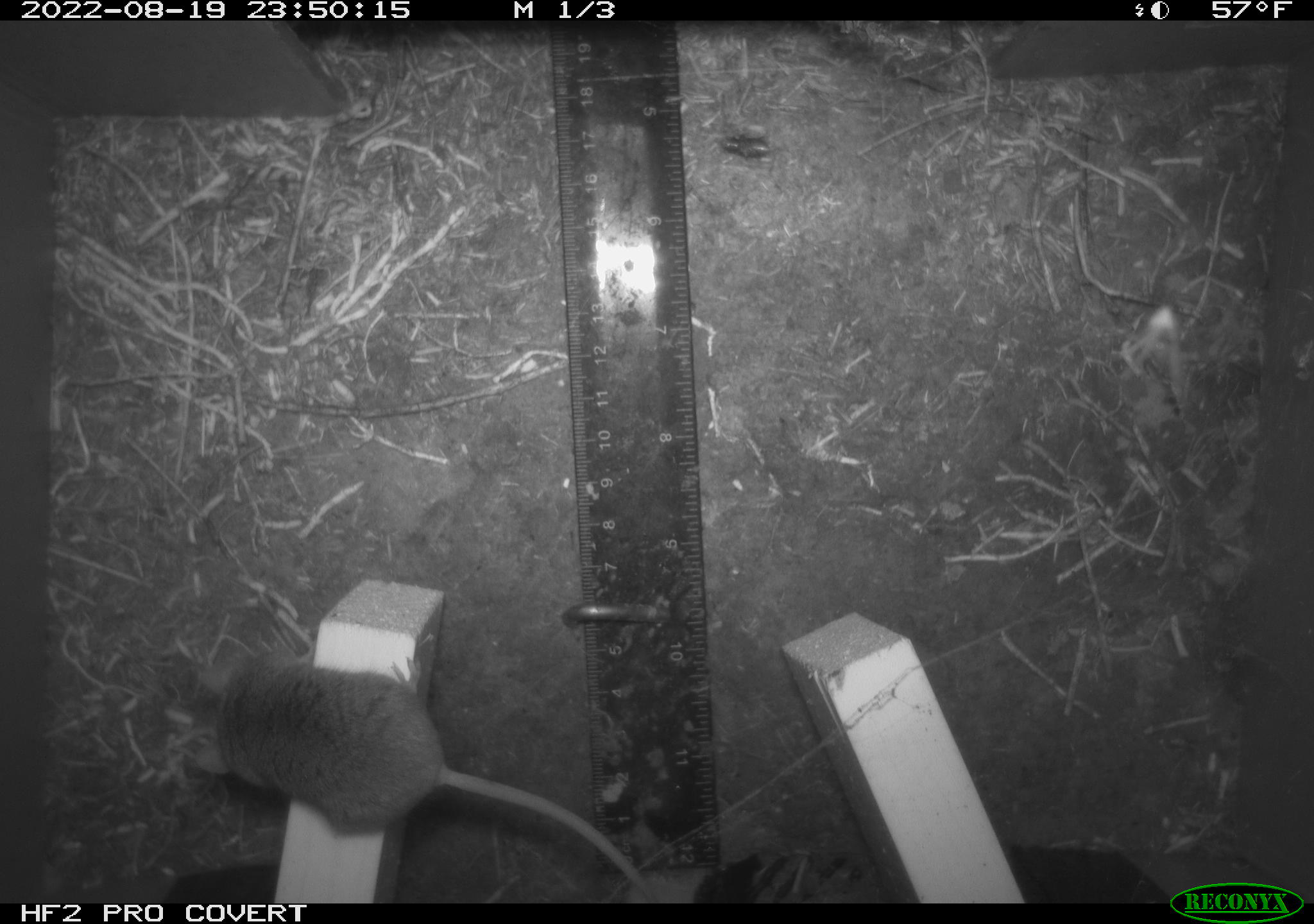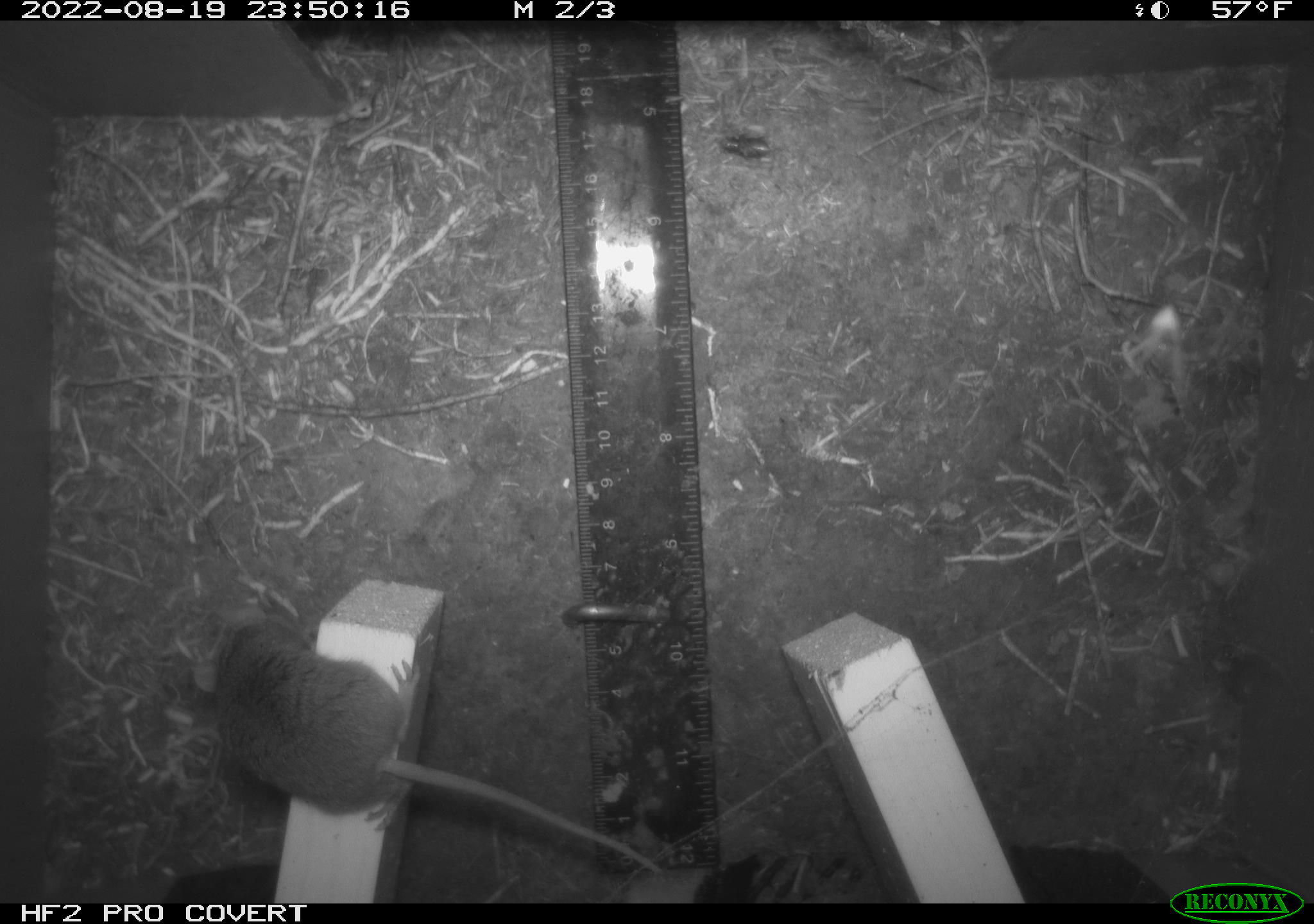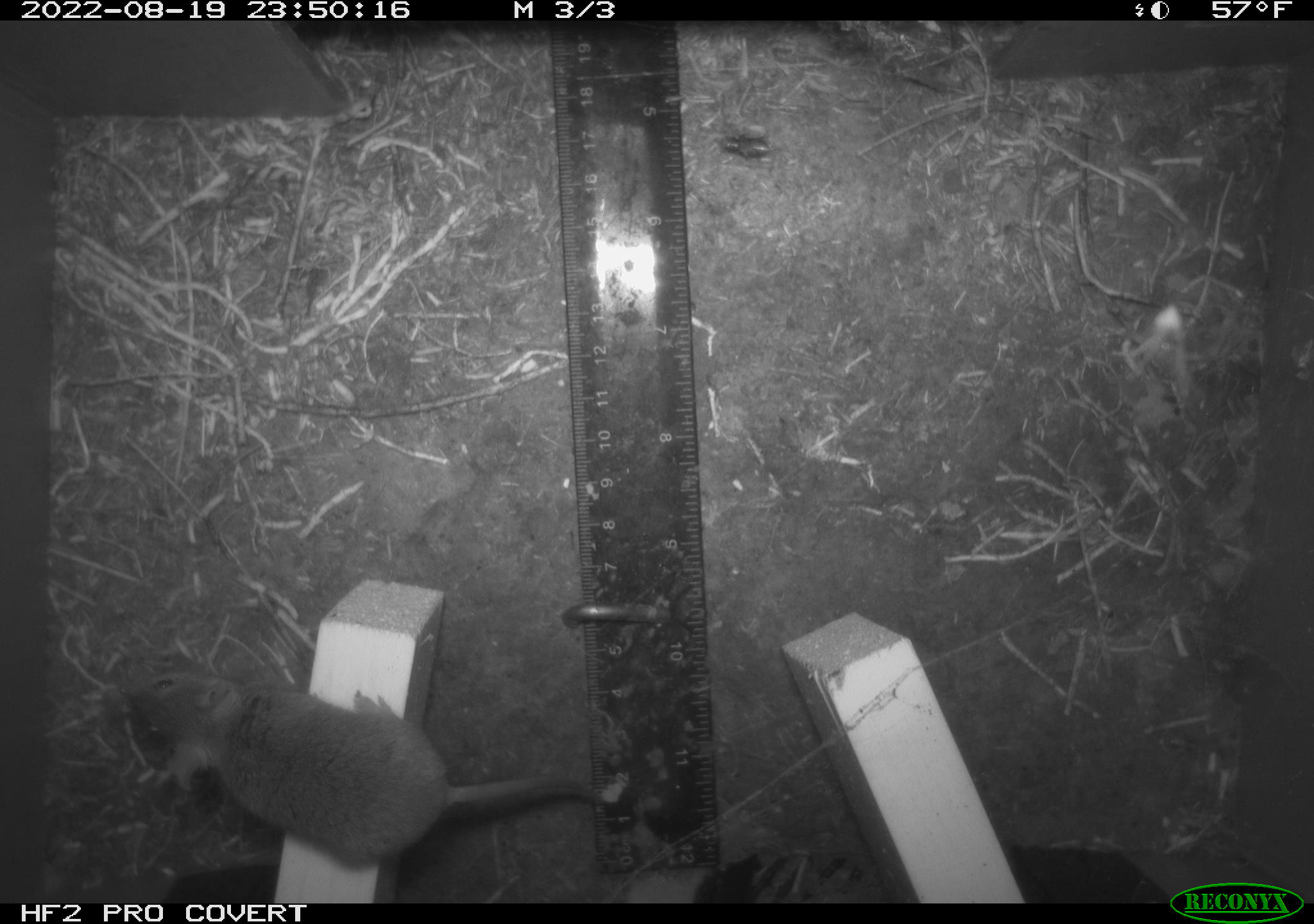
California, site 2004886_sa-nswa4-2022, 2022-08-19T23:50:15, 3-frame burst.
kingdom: Animalia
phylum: Chordata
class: Mammalia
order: Rodentia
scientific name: Rodentia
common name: rodent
Rodent (Rodentia).